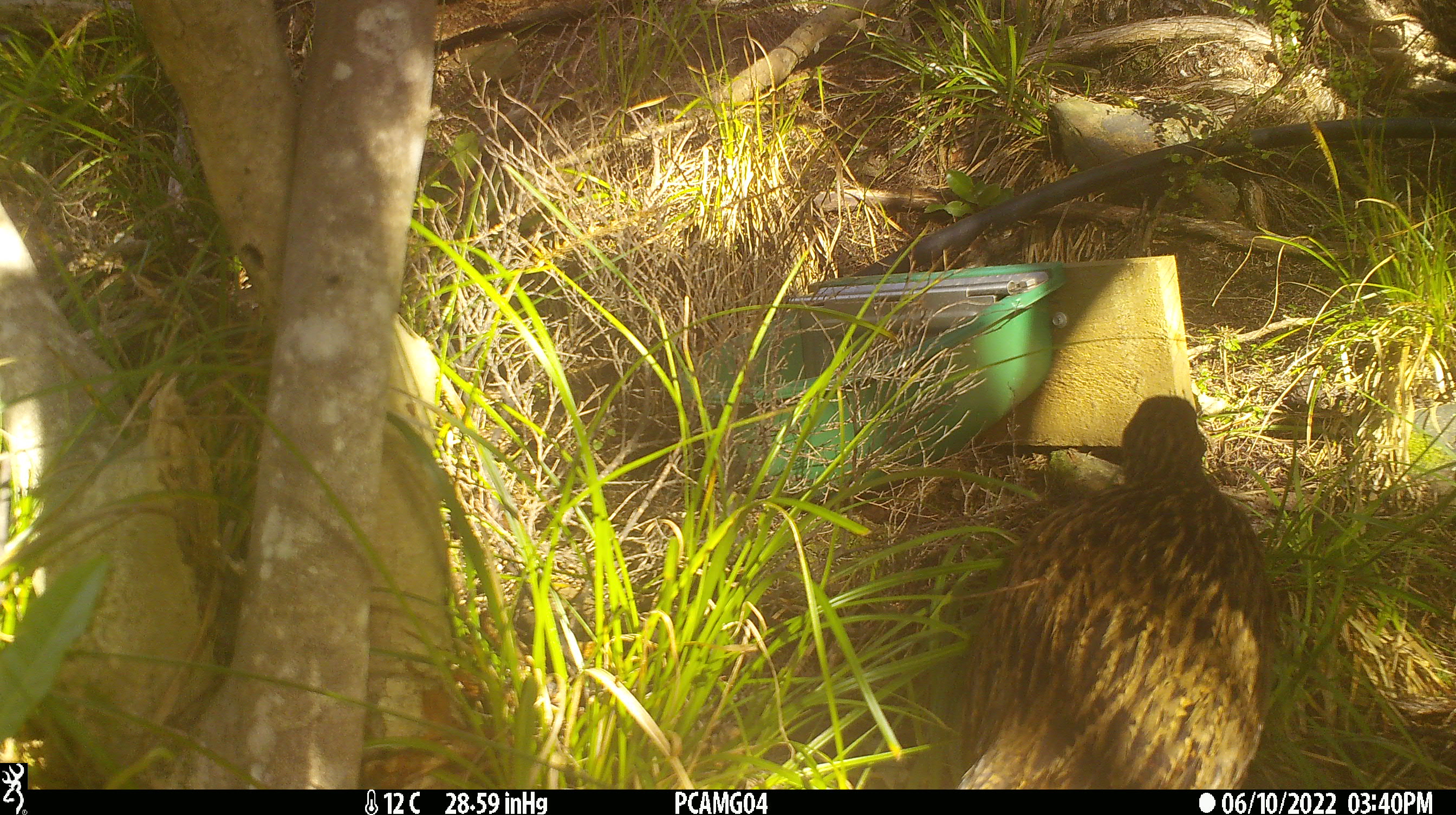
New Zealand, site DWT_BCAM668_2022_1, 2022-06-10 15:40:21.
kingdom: Animalia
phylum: Chordata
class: Aves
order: Gruiformes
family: Rallidae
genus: Gallirallus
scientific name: Gallirallus australis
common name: weka